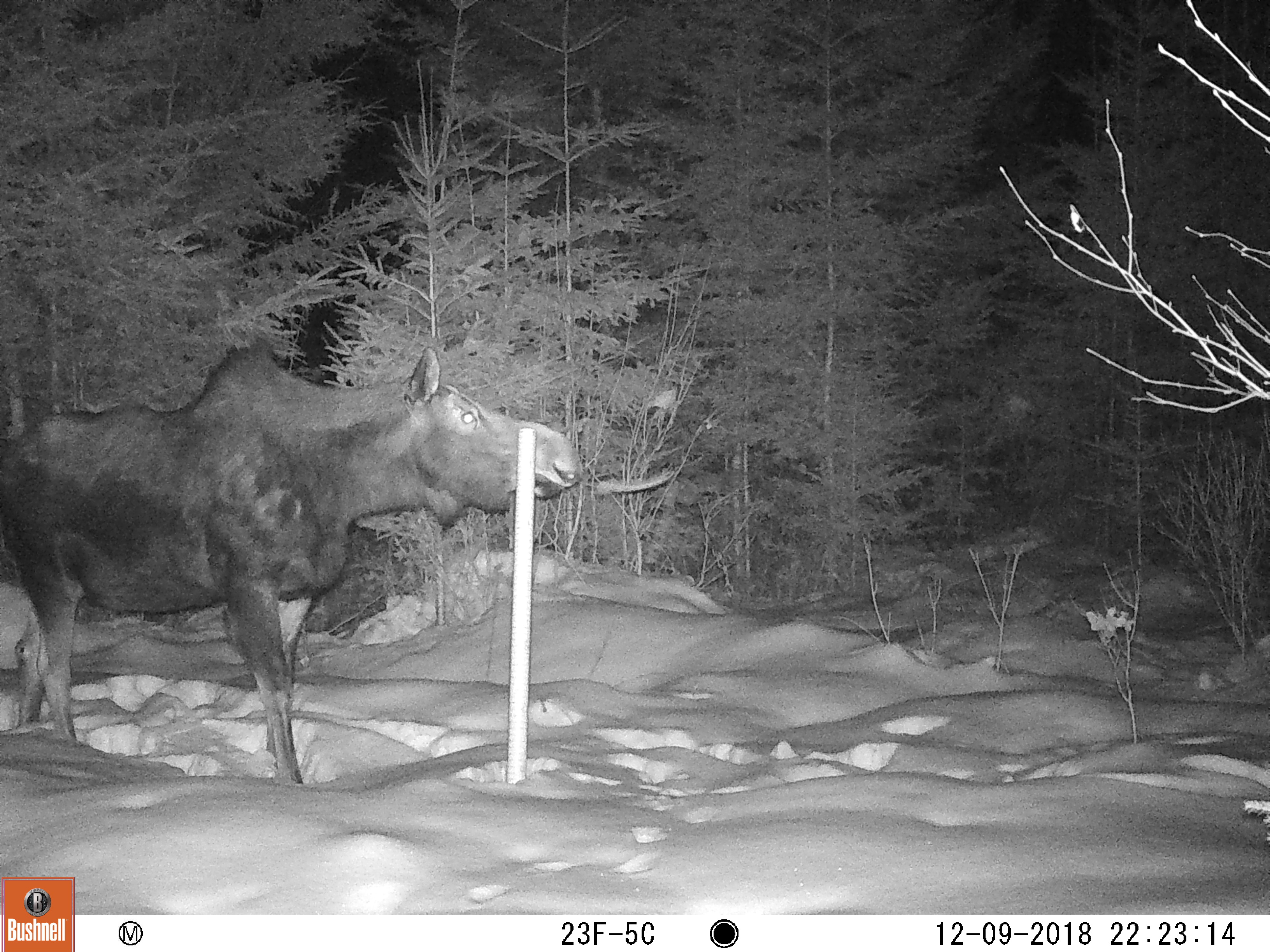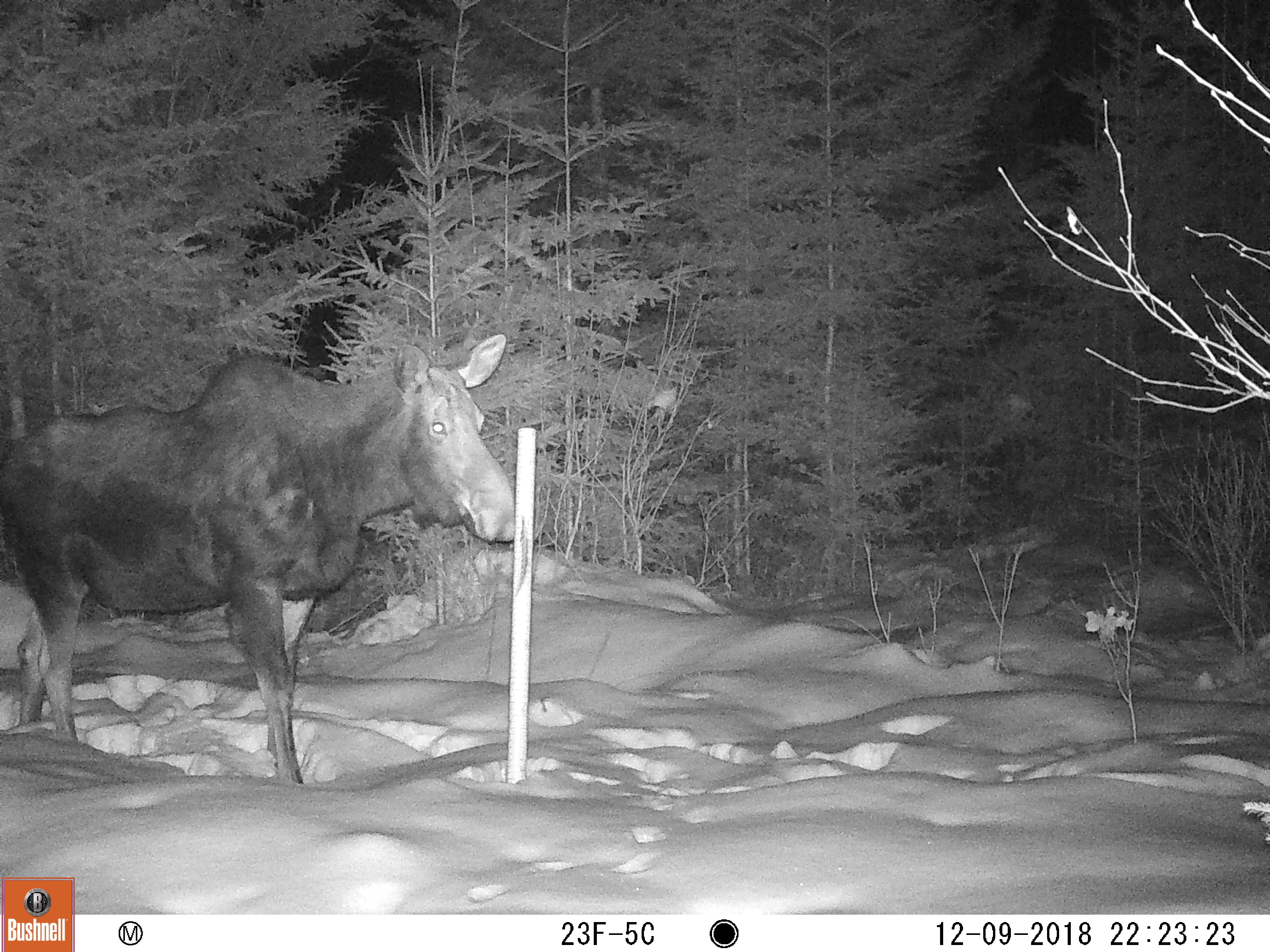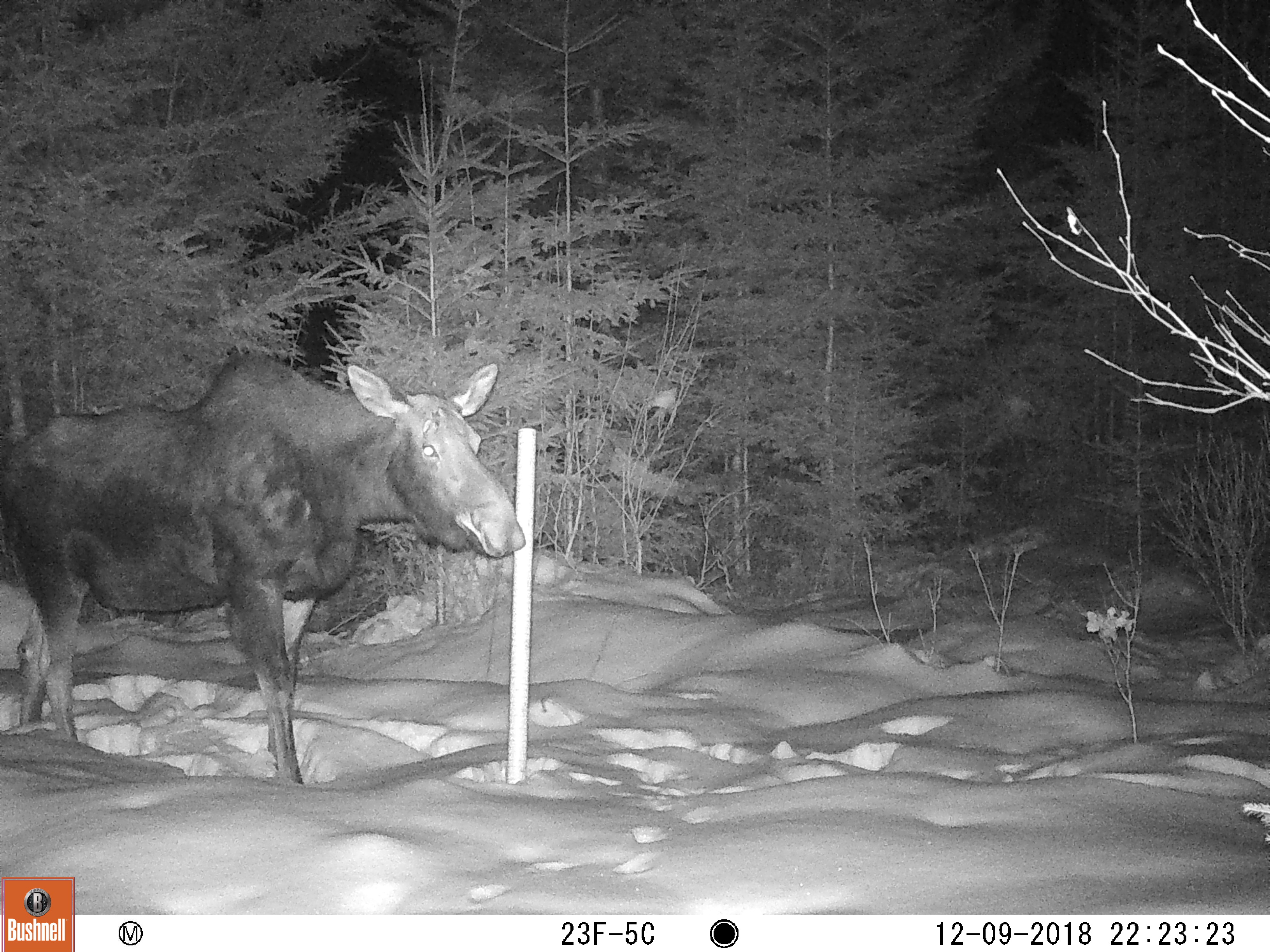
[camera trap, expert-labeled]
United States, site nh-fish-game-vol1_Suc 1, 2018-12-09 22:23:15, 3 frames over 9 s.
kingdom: Animalia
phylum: Chordata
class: Mammalia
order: Artiodactyla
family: Cervidae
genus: Alces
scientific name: Alces alces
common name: moose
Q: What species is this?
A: Moose (Alces alces).